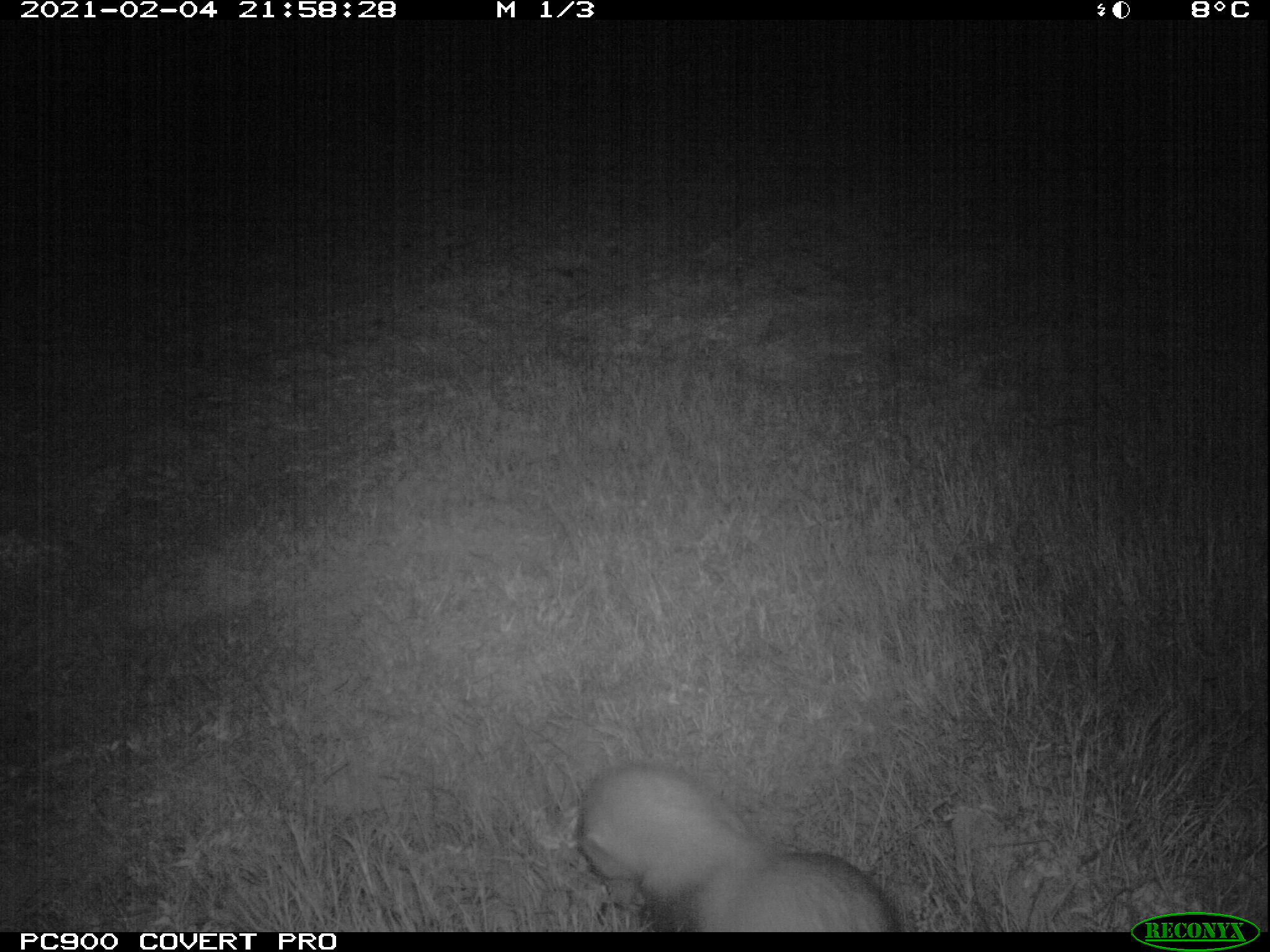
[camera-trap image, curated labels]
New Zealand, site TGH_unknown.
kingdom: Animalia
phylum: Chordata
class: Mammalia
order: Carnivora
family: Mustelidae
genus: Mustela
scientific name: Mustela furo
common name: ferret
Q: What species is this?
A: Ferret (Mustela furo).